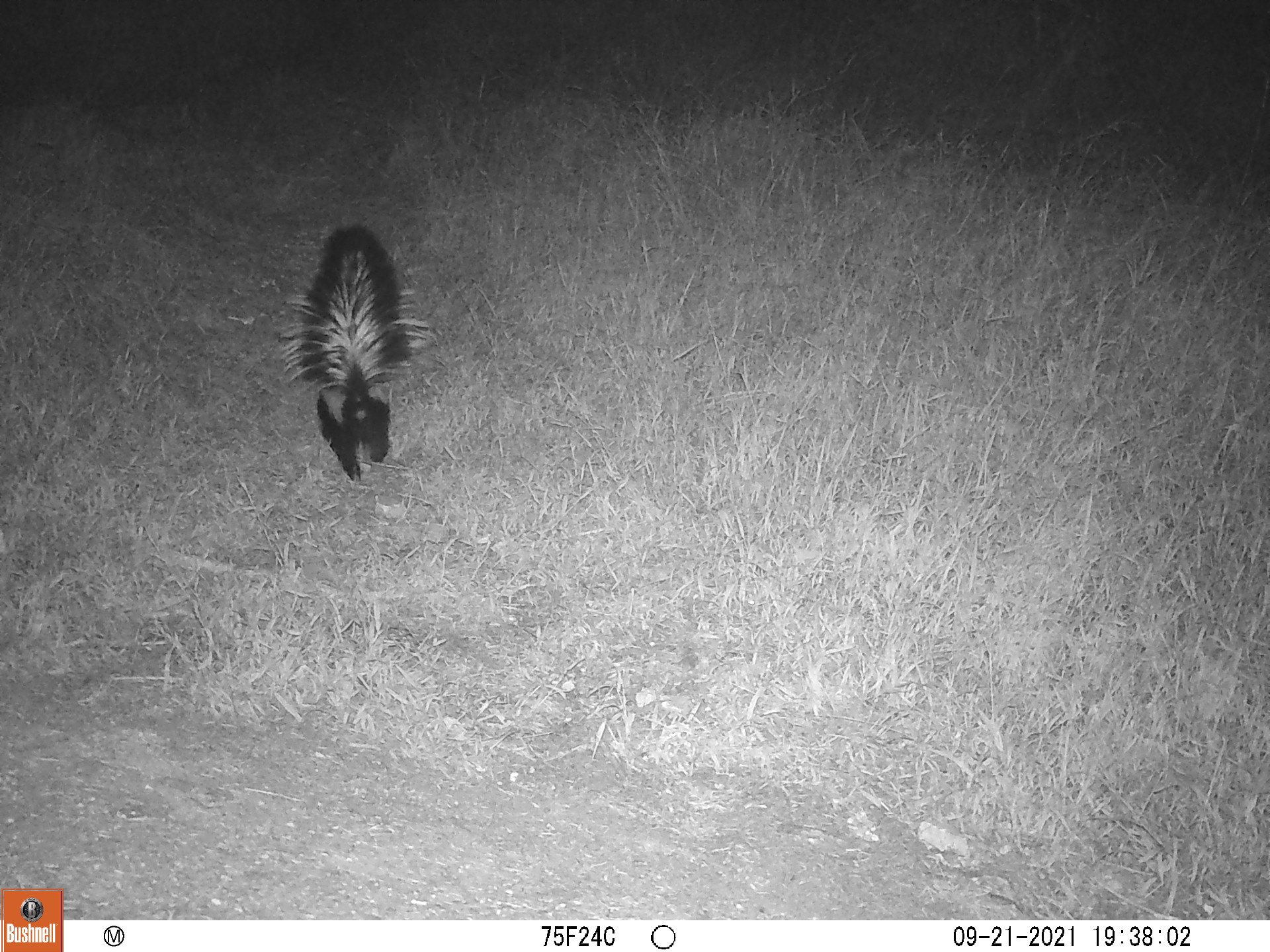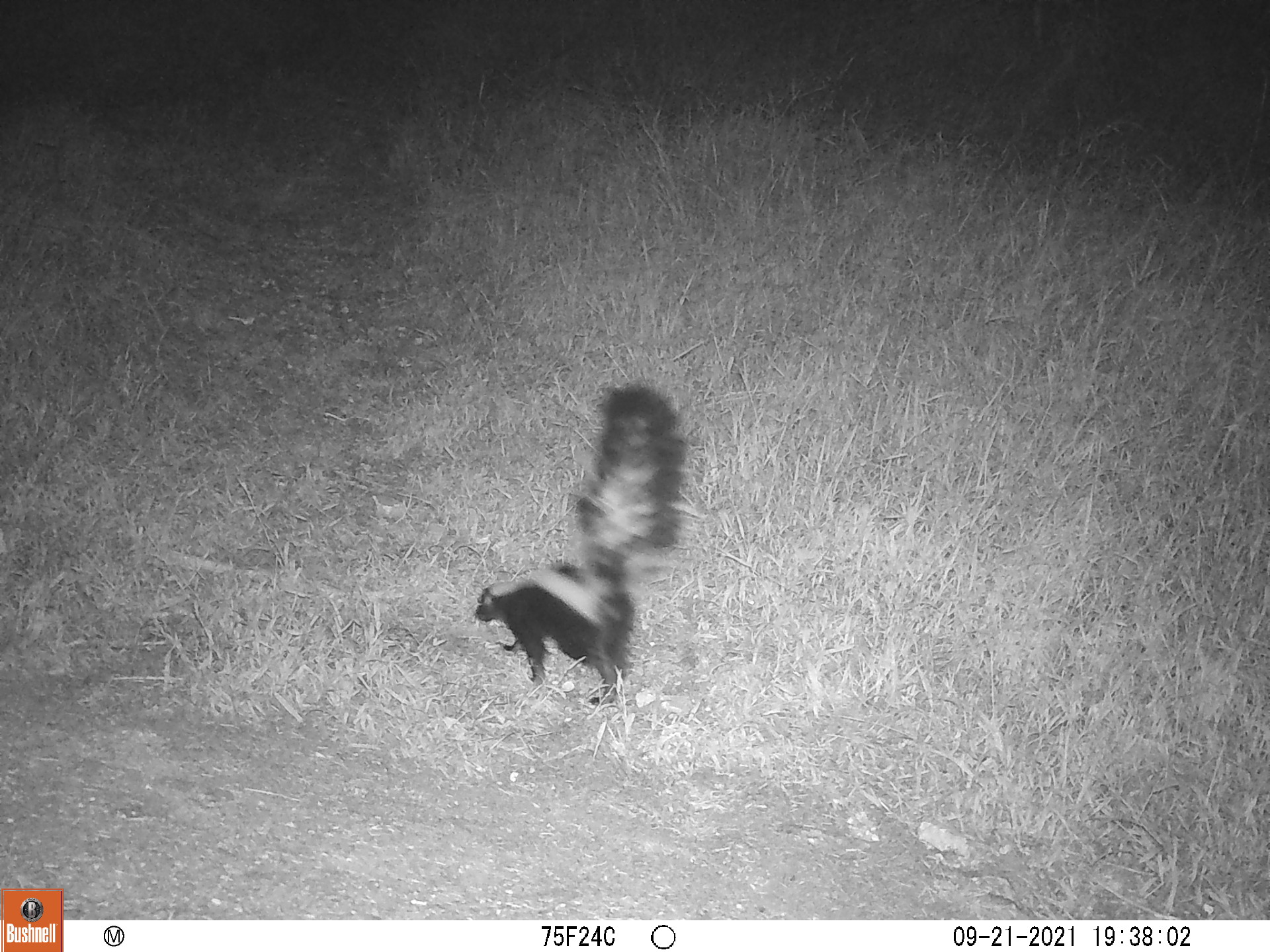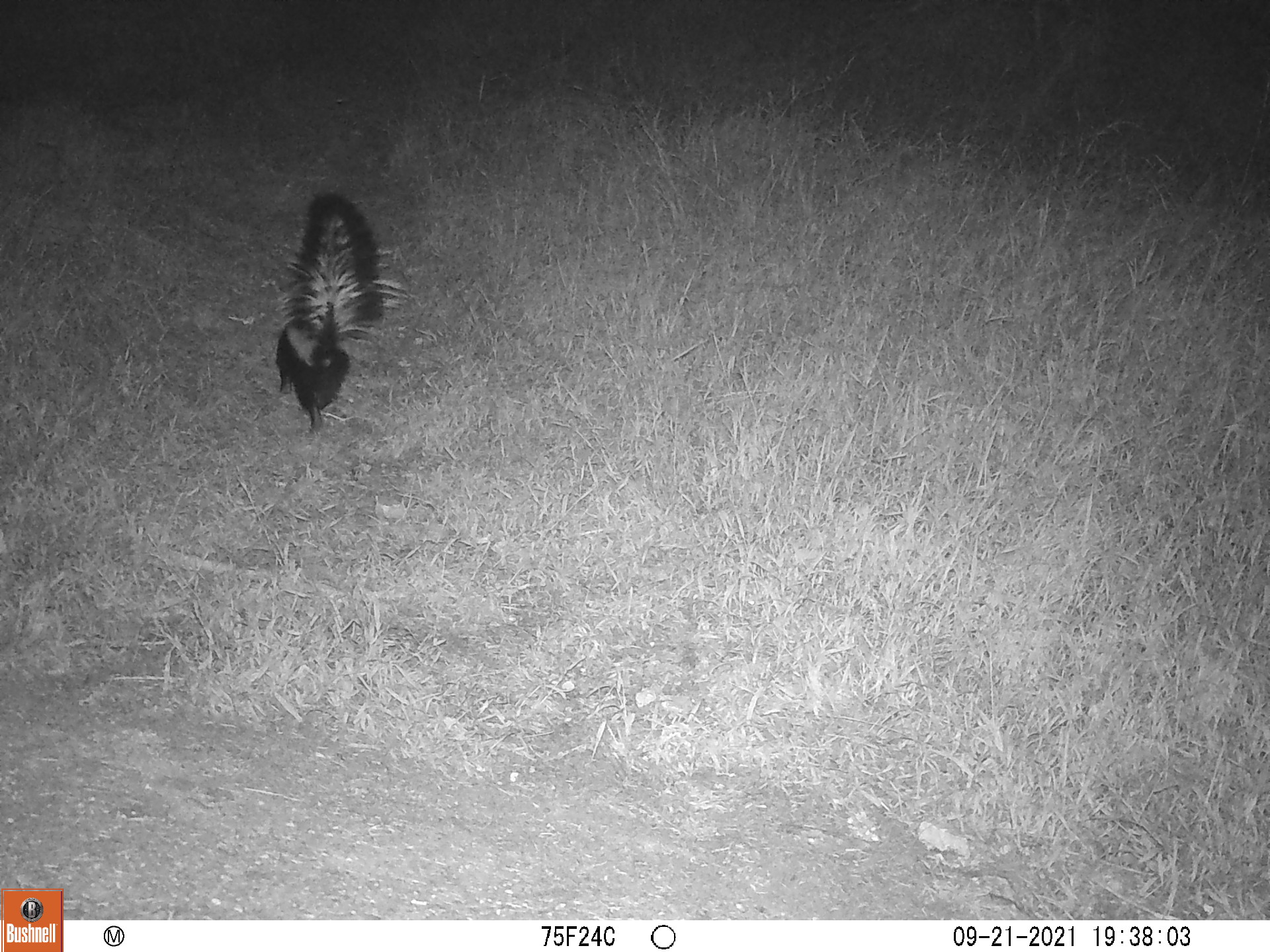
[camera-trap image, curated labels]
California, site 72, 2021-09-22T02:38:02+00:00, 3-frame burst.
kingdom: Animalia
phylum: Chordata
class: Mammalia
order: Carnivora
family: Mephitidae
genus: Mephitis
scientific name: Mephitis mephitis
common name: striped skunk